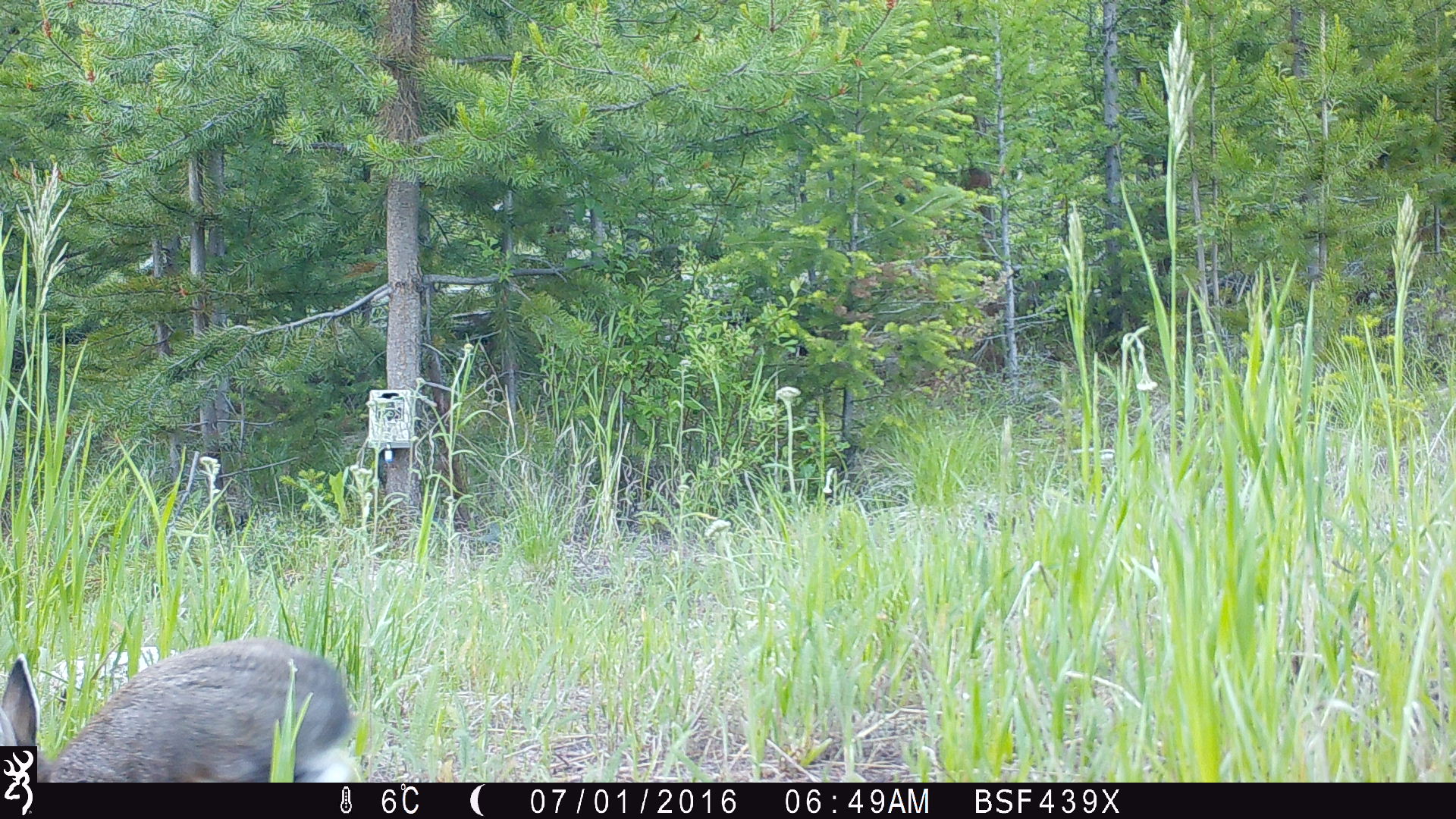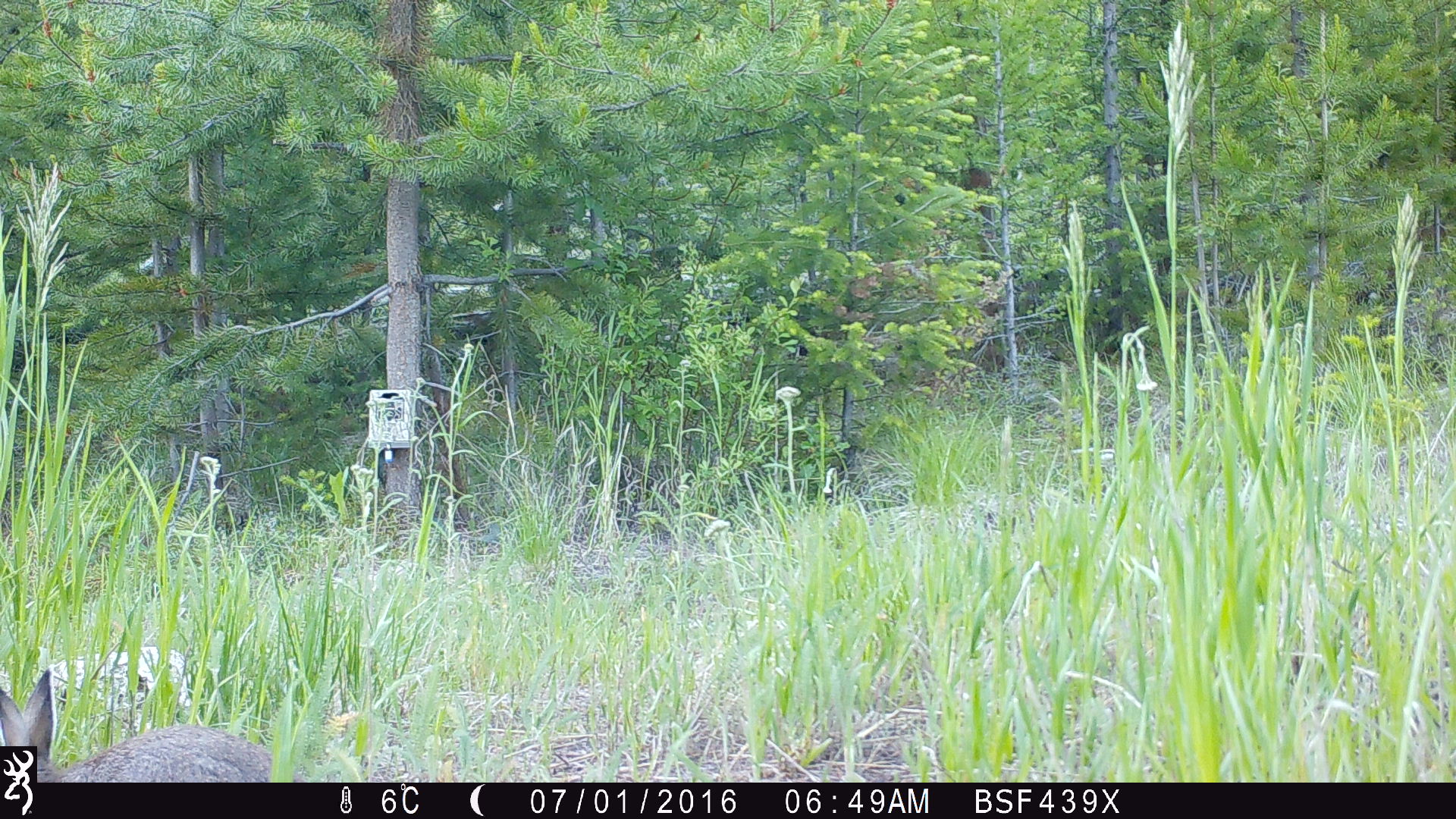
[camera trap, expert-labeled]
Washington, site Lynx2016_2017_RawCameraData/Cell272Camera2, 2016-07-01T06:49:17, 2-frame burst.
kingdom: Animalia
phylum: Chordata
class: Mammalia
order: Lagomorpha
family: Leporidae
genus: Lepus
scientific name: Lepus americanus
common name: snowshoe hare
Lepus americanus (snowshoe hare). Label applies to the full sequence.